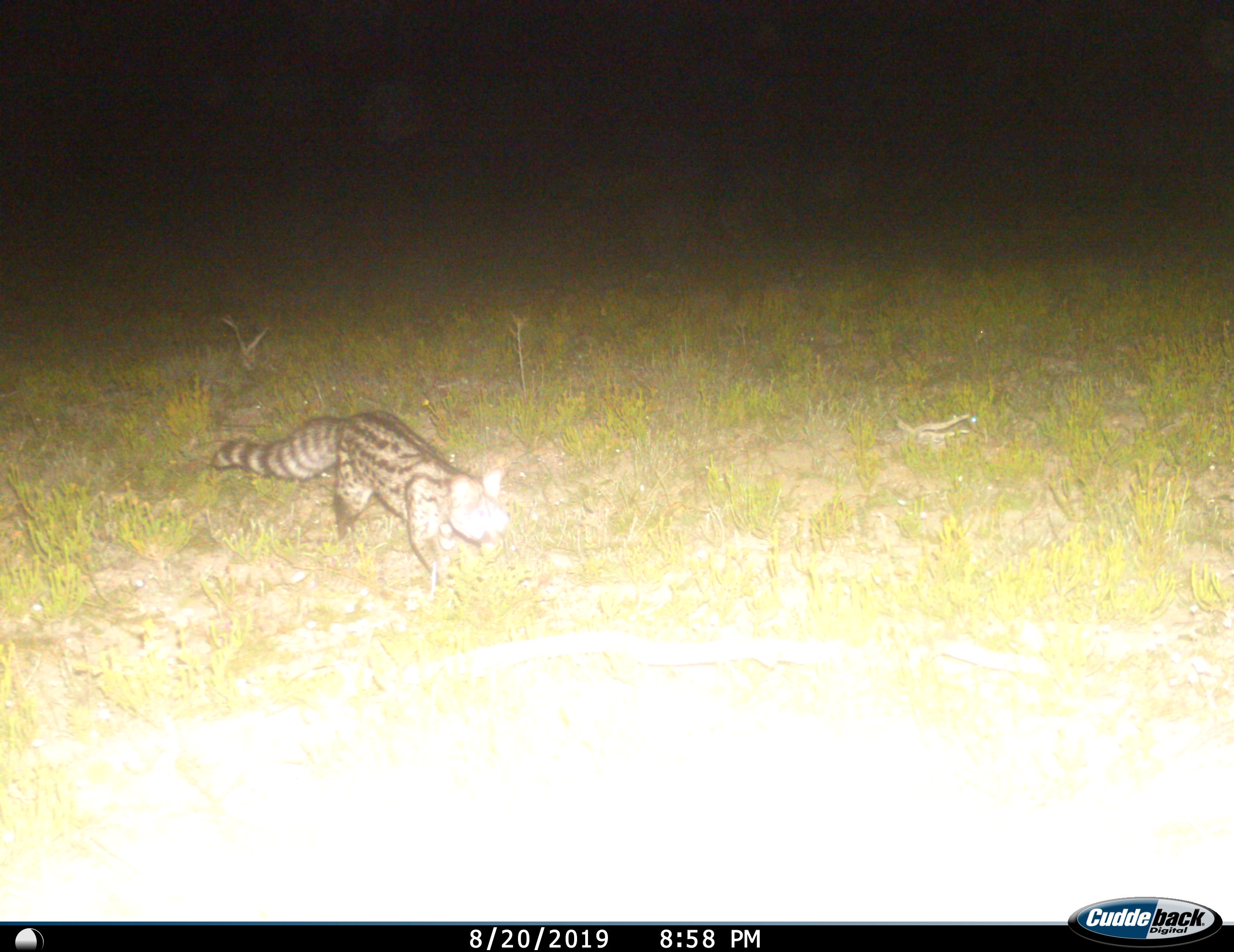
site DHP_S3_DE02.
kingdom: Animalia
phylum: Chordata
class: Mammalia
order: Carnivora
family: Viverridae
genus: Genetta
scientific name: Genetta tigrina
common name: large-spotted genet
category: genetcapelargespotted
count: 1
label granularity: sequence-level